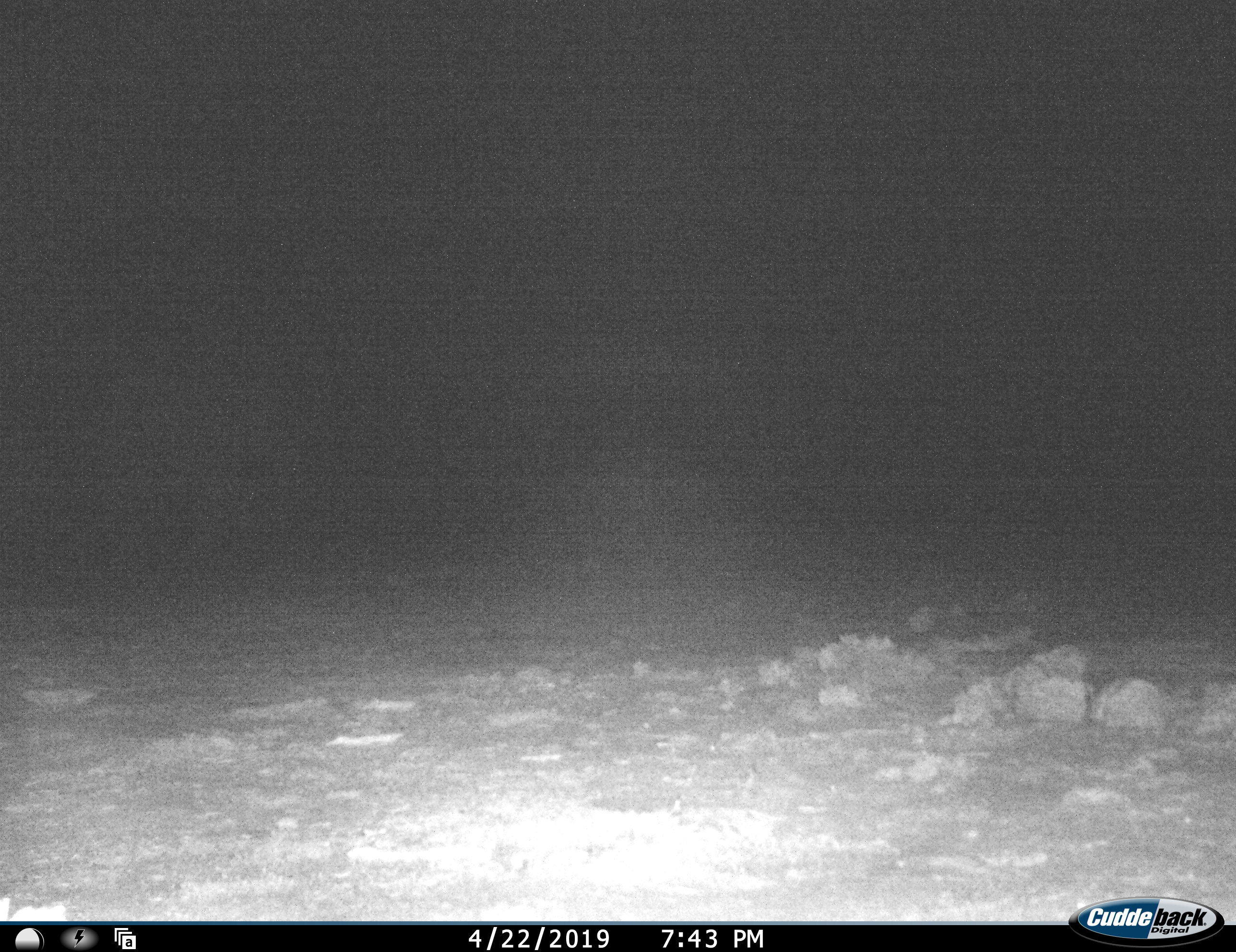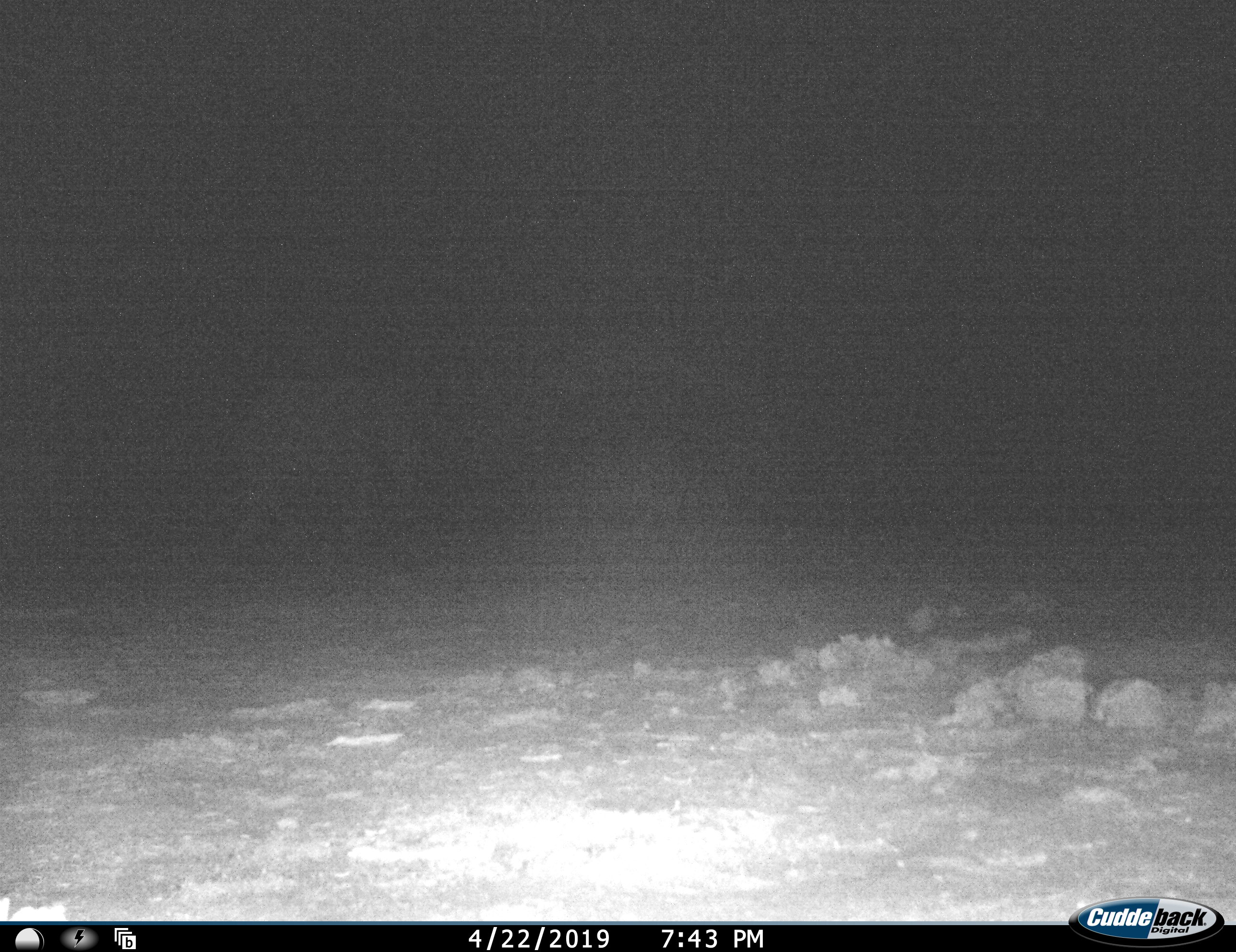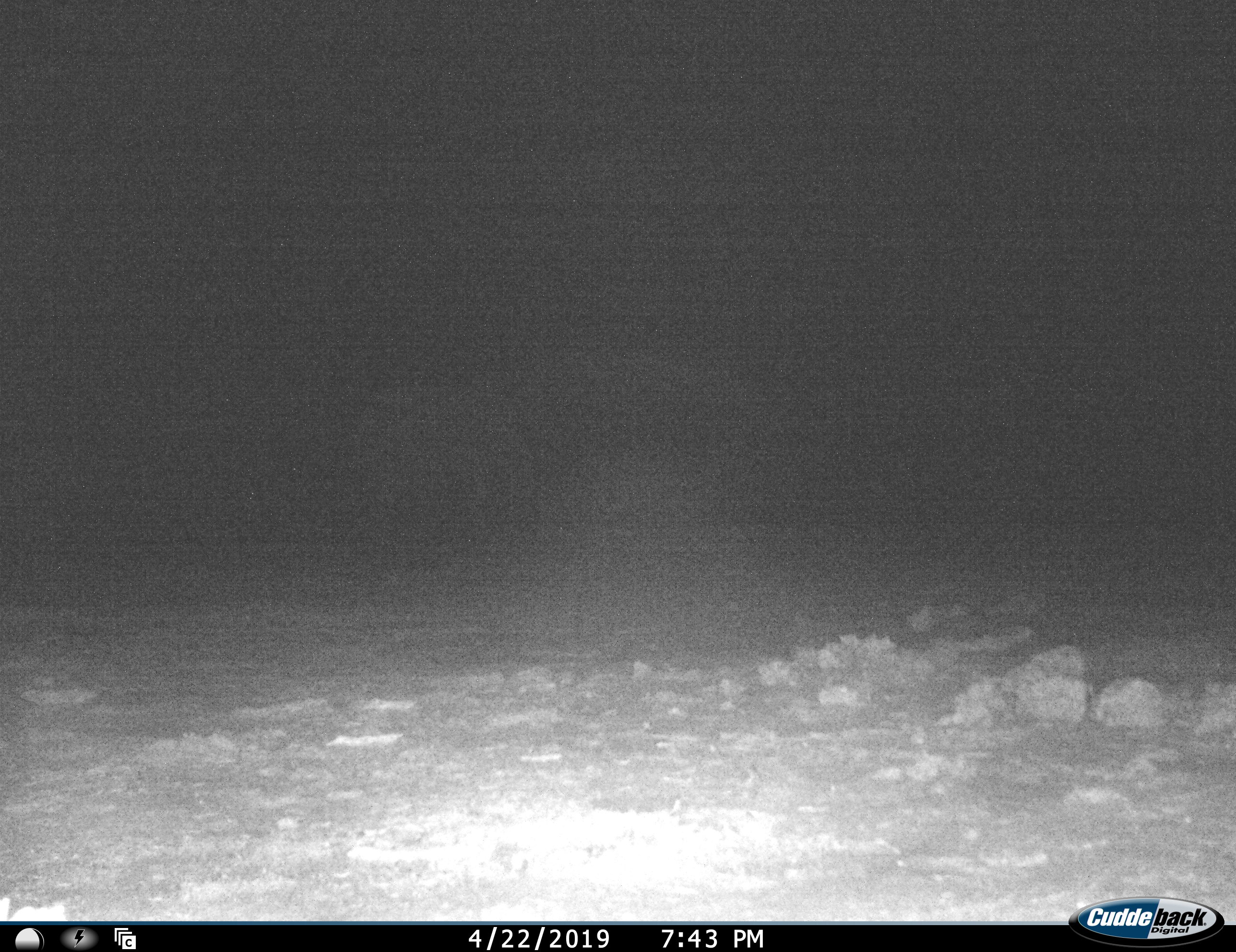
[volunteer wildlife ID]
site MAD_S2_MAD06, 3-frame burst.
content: unidentified animal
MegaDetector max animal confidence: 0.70